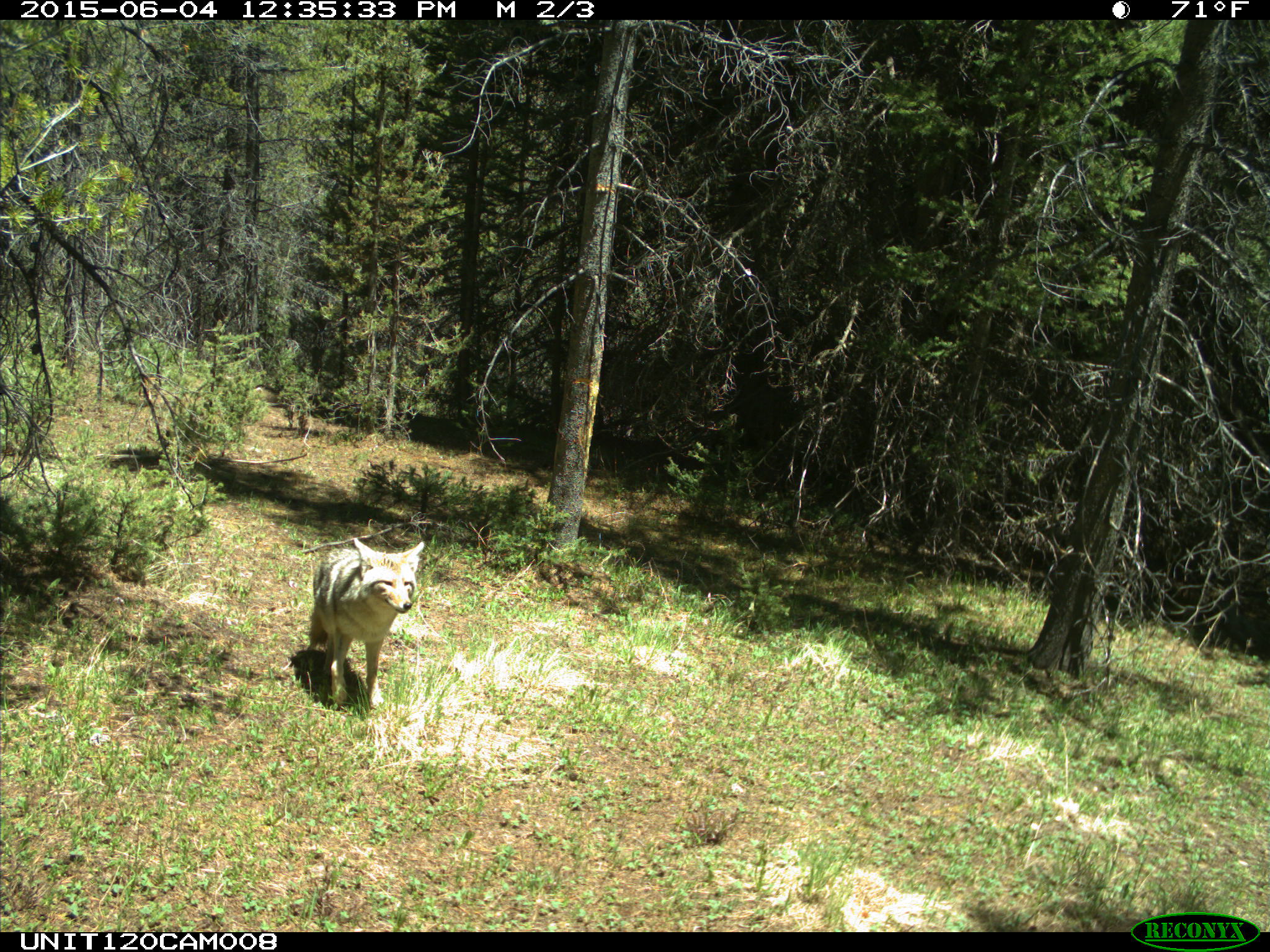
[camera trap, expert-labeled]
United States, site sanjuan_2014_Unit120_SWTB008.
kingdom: Animalia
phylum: Chordata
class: Mammalia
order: Carnivora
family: Canidae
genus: Canis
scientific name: Canis latrans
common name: coyote